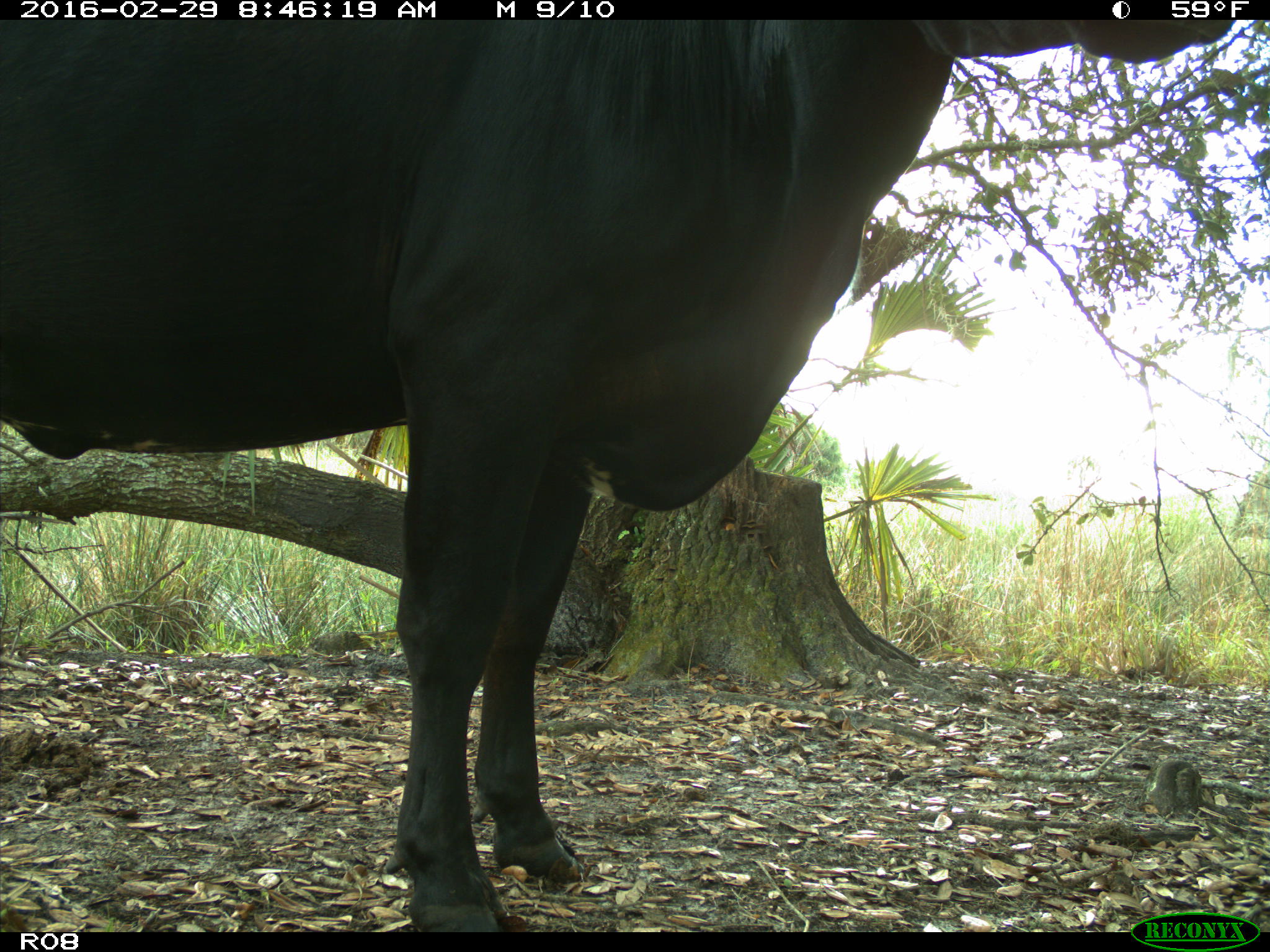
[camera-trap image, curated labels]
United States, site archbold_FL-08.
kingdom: Animalia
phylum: Chordata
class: Mammalia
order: Artiodactyla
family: Bovidae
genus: Bos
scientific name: Bos taurus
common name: domestic cow